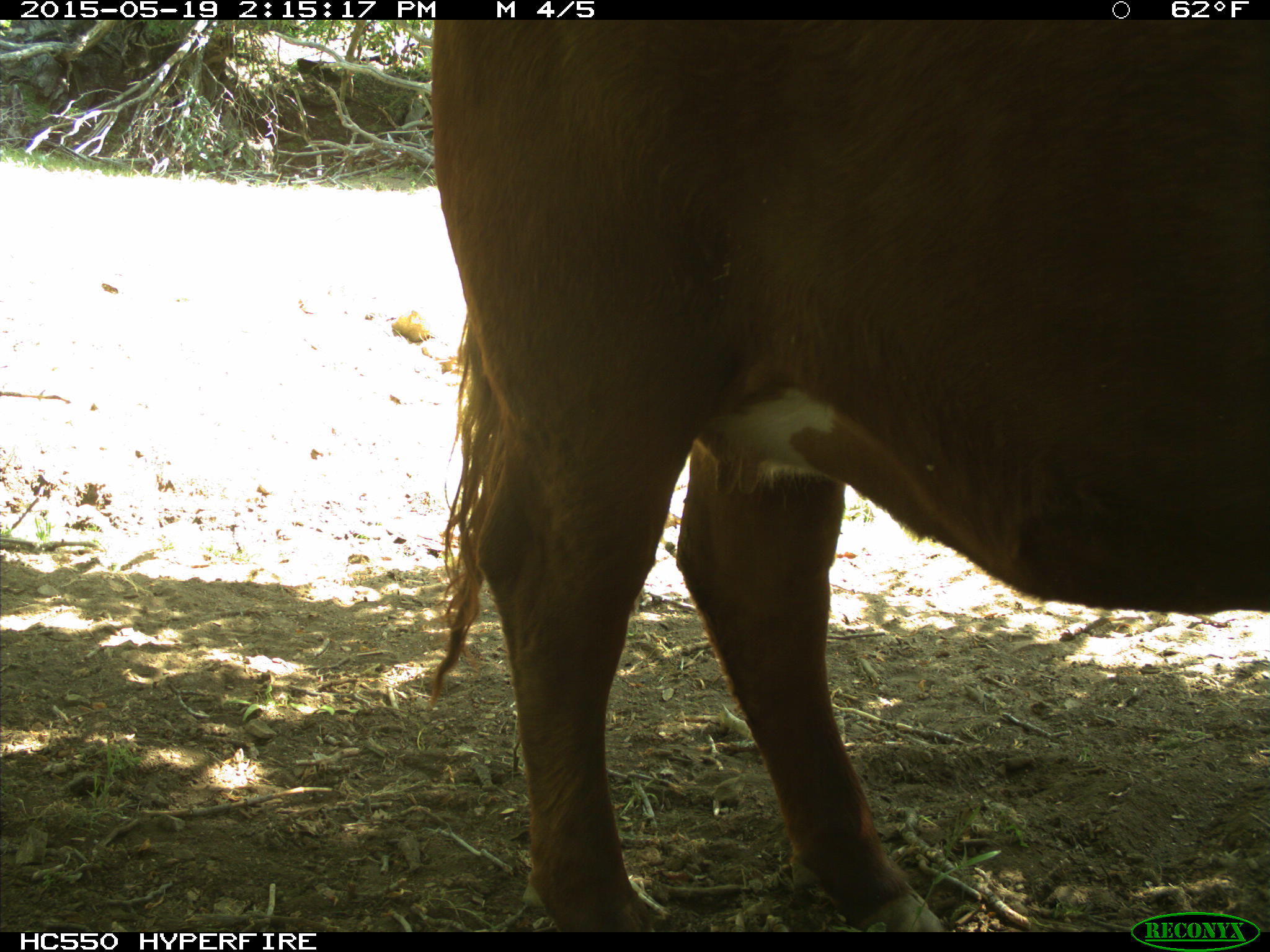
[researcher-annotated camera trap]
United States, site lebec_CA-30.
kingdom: Animalia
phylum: Chordata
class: Mammalia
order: Artiodactyla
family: Bovidae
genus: Bos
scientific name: Bos taurus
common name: domestic cow